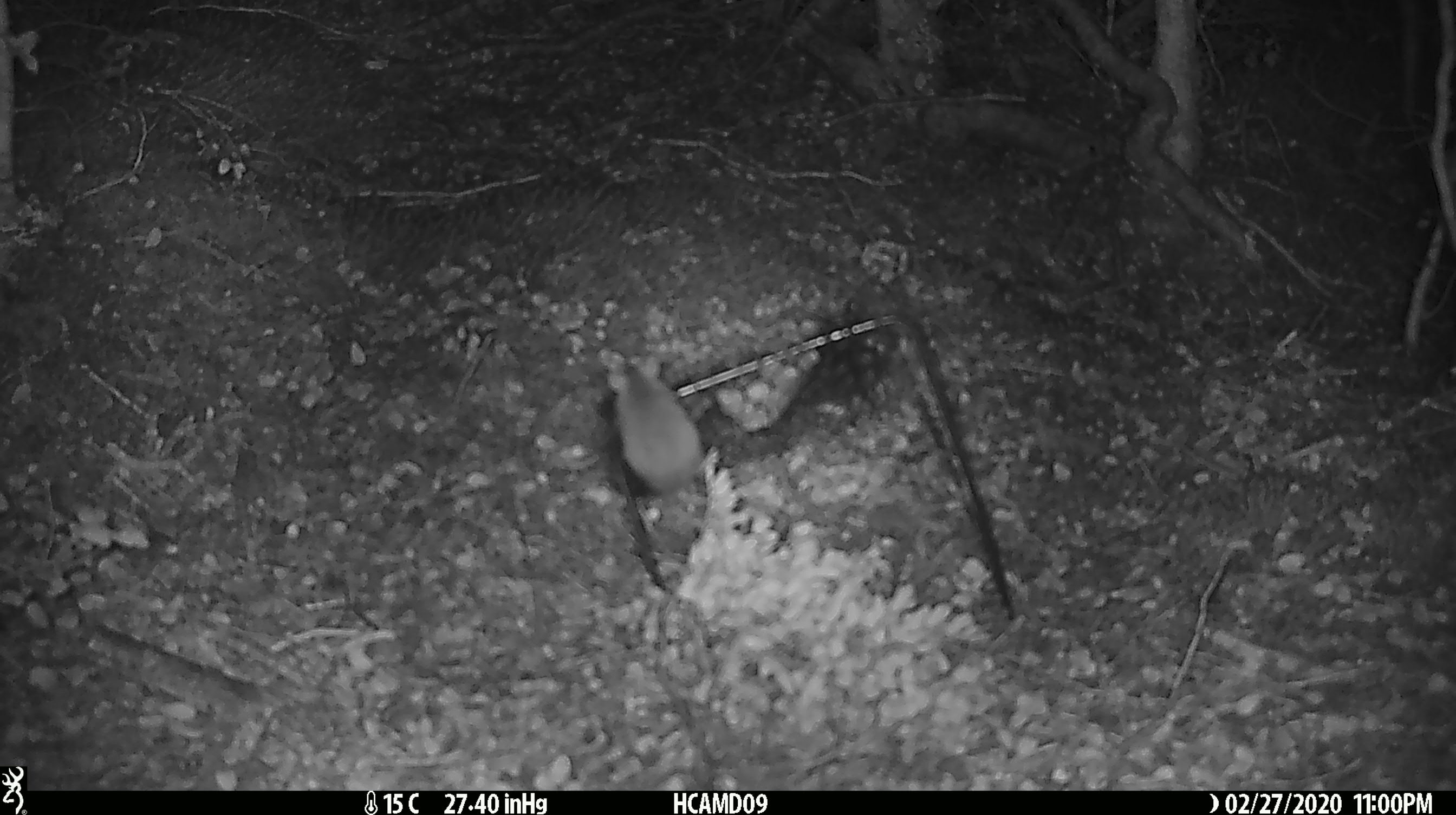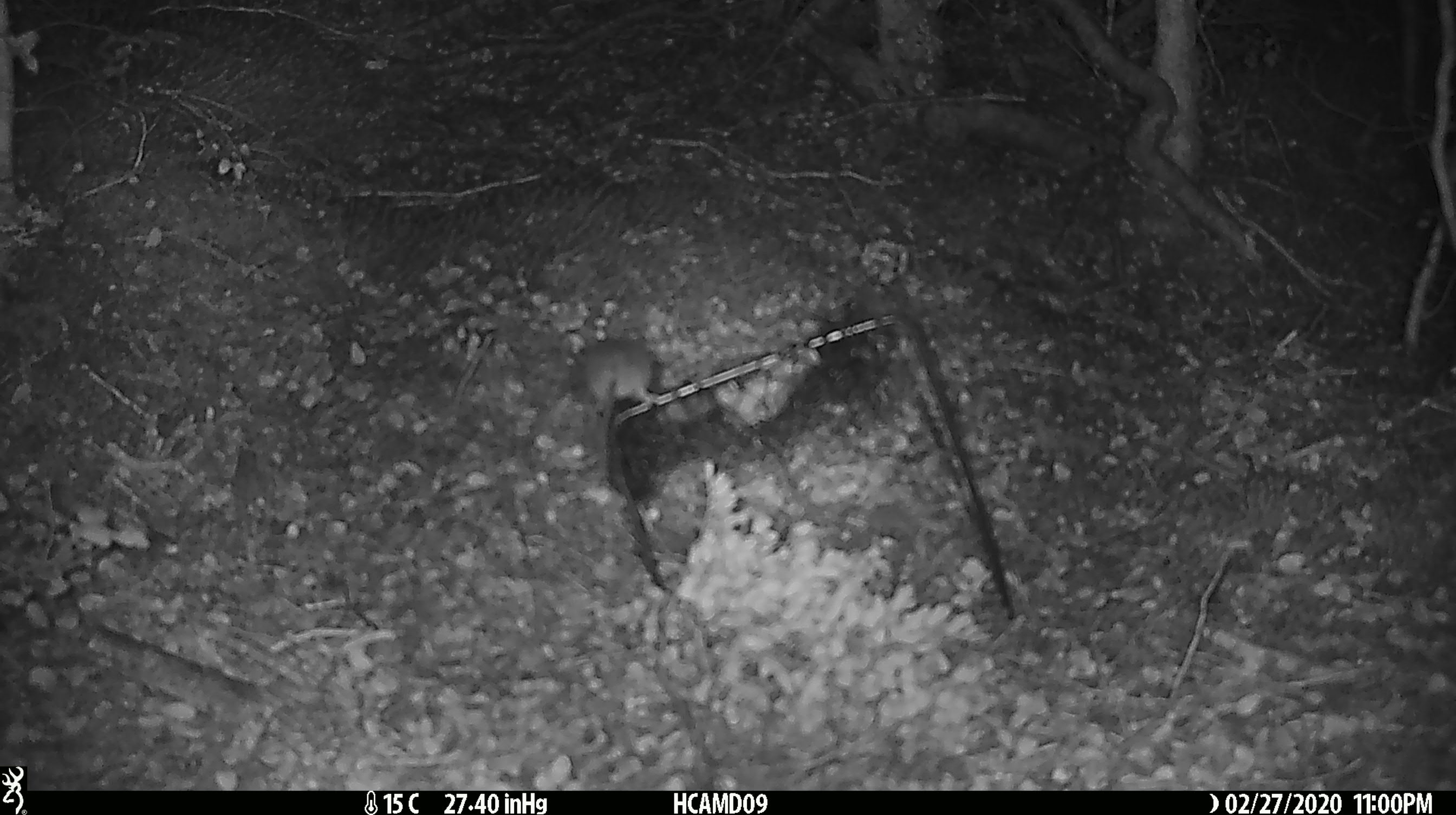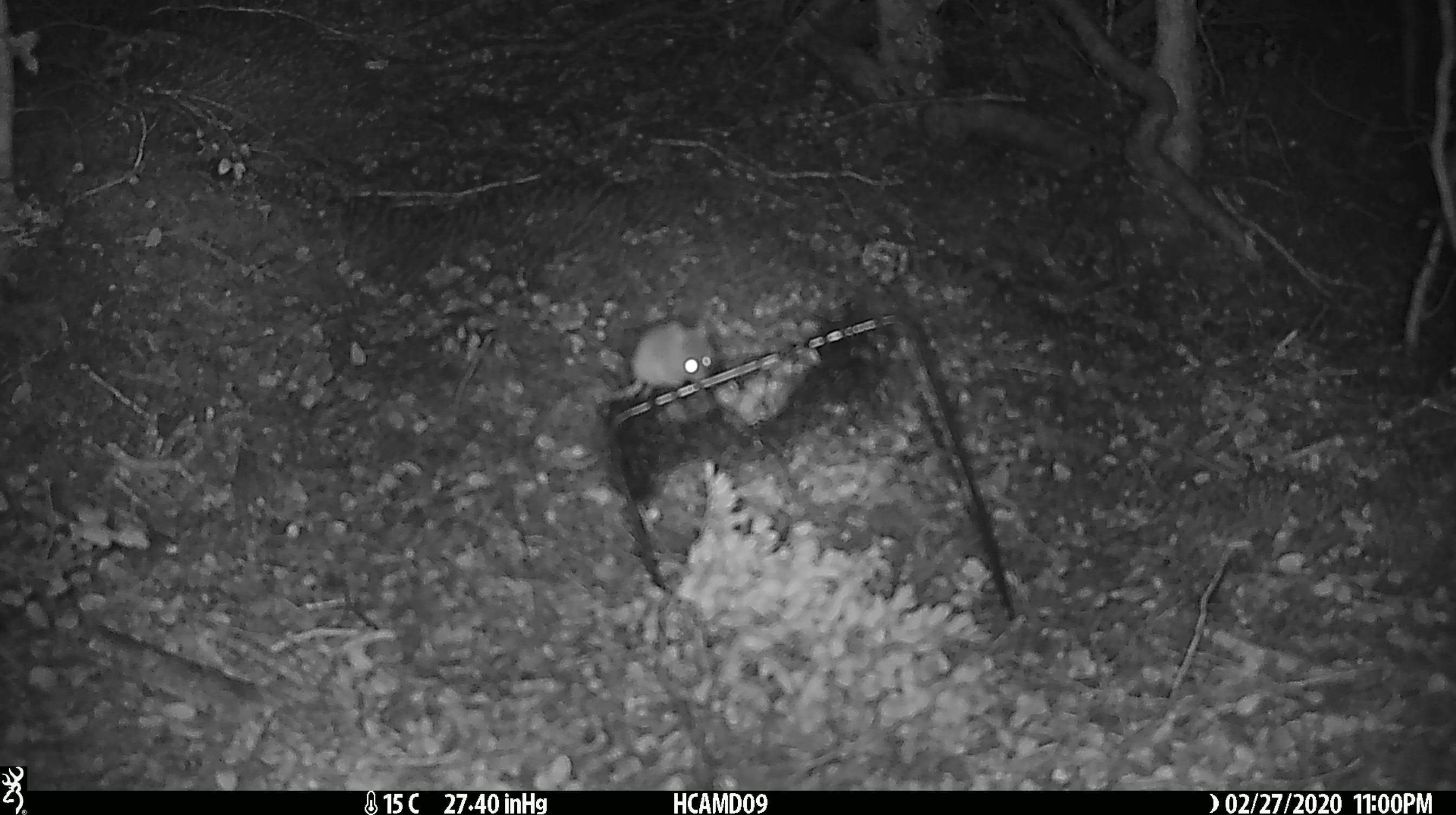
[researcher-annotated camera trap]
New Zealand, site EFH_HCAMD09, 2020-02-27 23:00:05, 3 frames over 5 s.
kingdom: Animalia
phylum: Chordata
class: Mammalia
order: Rodentia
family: Muridae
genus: Mus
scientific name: Mus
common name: mouse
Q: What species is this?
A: Mouse (Mus).